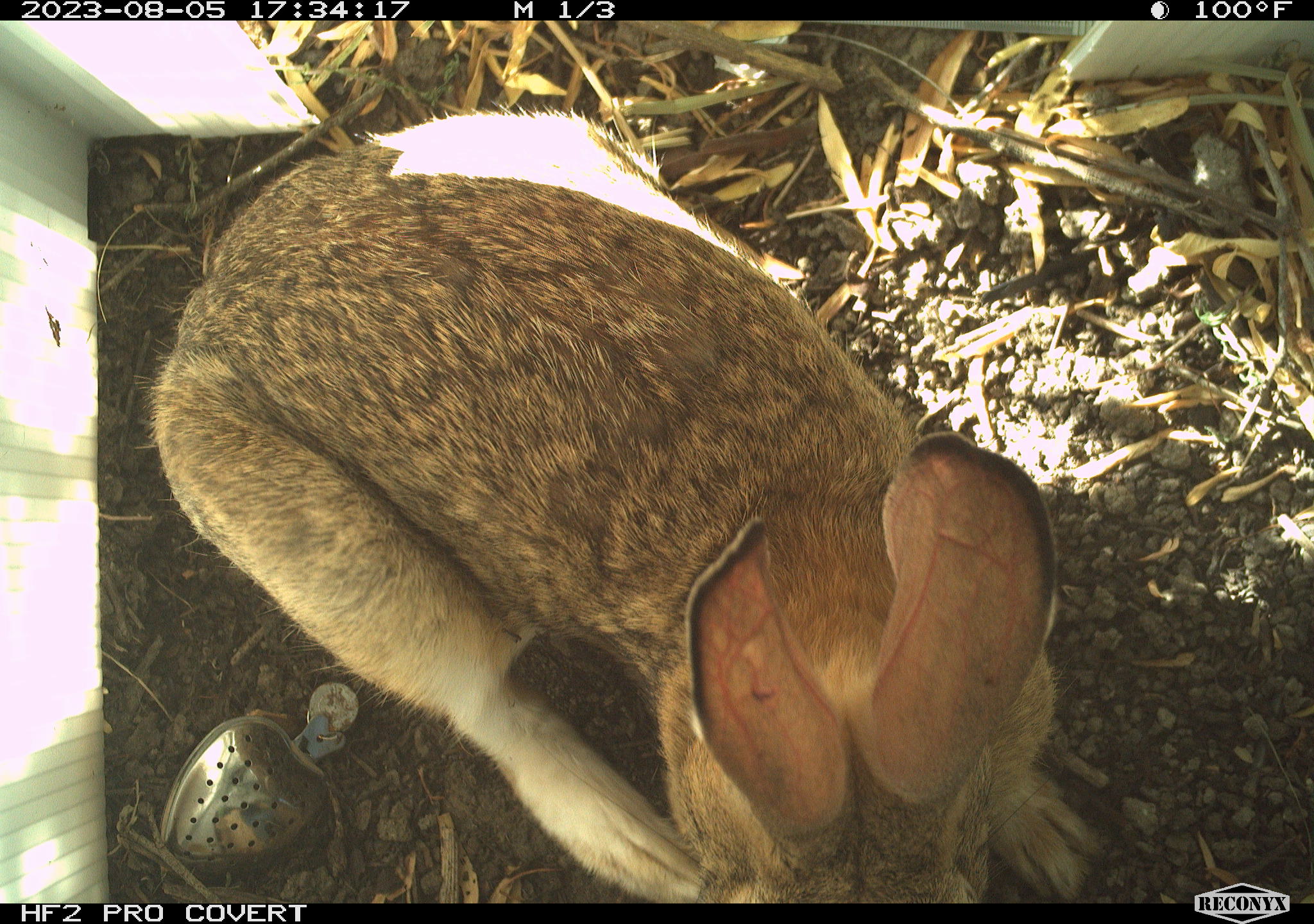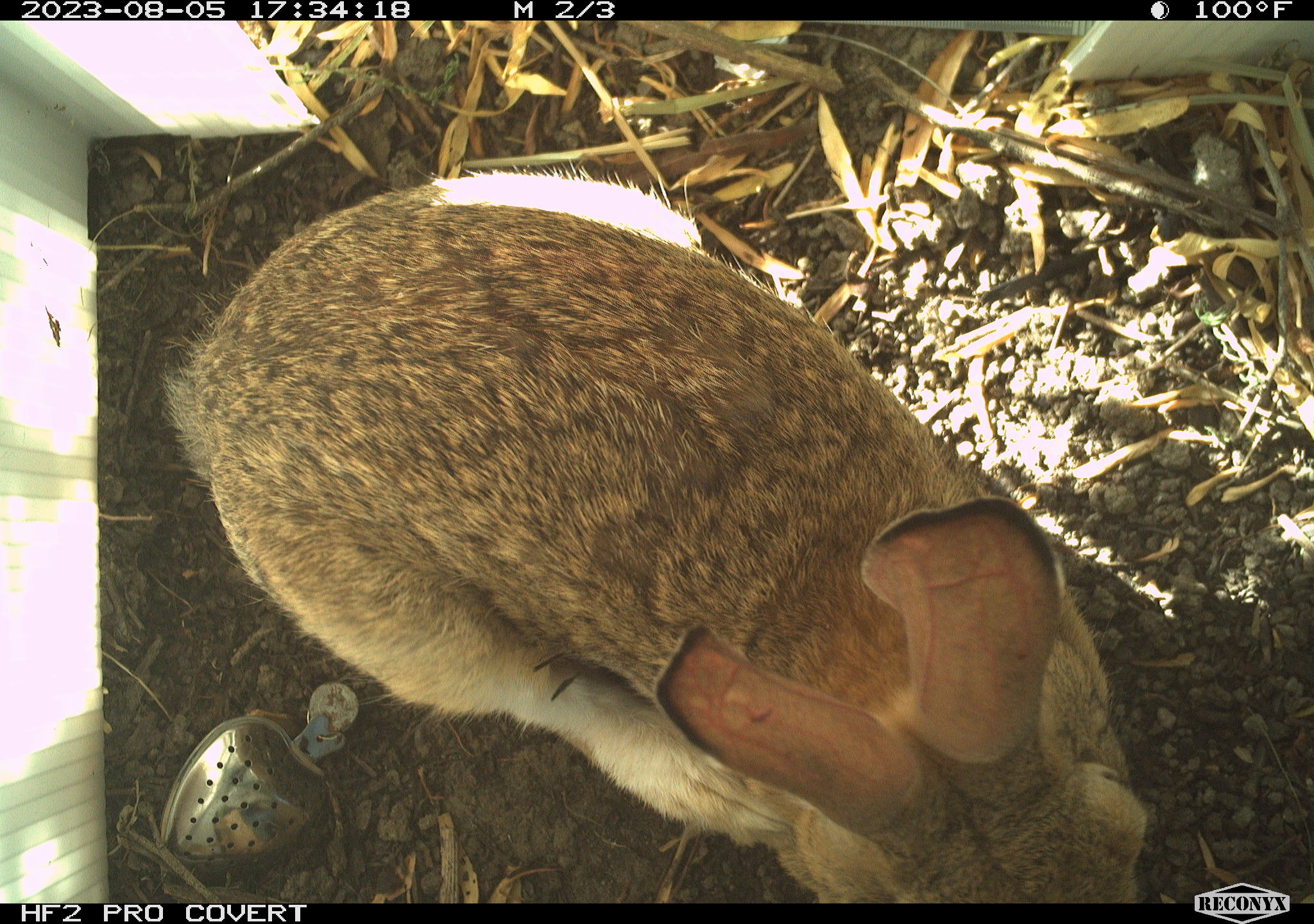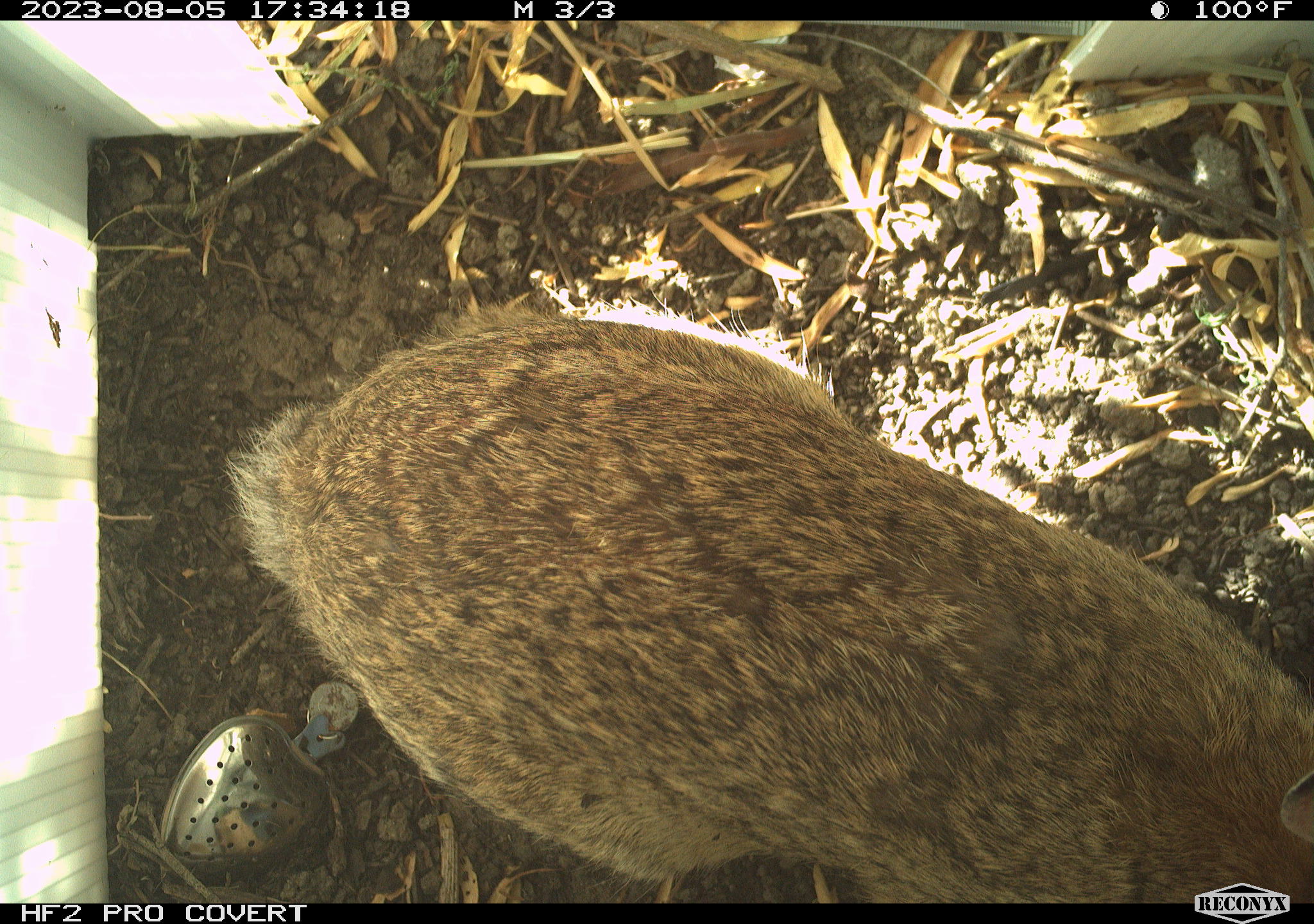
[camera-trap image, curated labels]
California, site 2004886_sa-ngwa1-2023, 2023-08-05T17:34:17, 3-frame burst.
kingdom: Animalia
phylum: Chordata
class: Mammalia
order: Lagomorpha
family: Leporidae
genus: Sylvilagus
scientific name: Sylvilagus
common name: cottontail rabbits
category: sylvilagus species